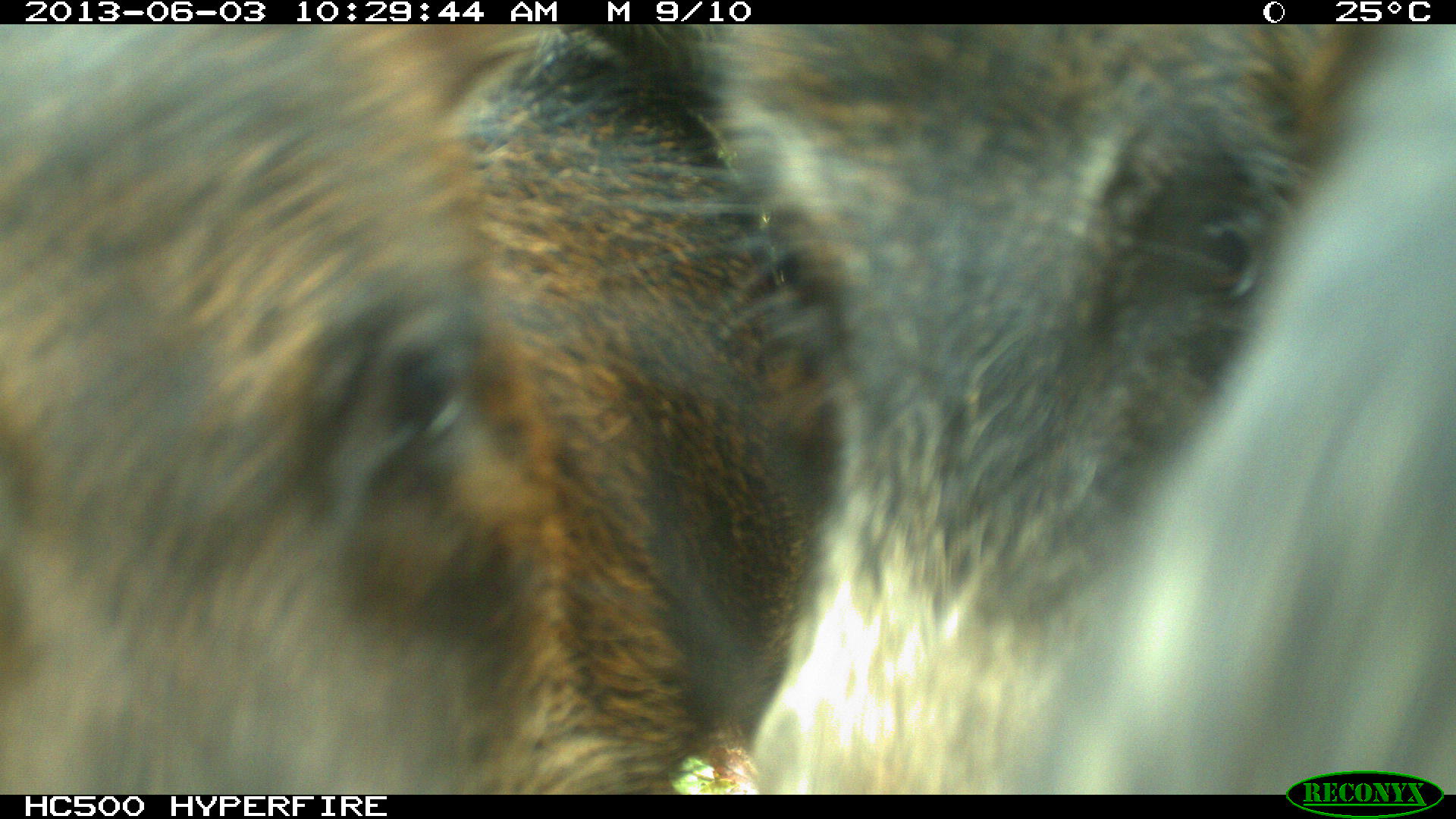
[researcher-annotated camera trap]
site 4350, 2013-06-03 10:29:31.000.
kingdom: Animalia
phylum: Chordata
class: Mammalia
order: Artiodactyla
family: Tayassuidae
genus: Tayassu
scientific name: Tayassu pecari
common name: white-lipped peccary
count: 6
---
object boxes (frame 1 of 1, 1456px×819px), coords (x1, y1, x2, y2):
tayassu pecari: (605, 23, 1456, 793); (0, 24, 844, 795)